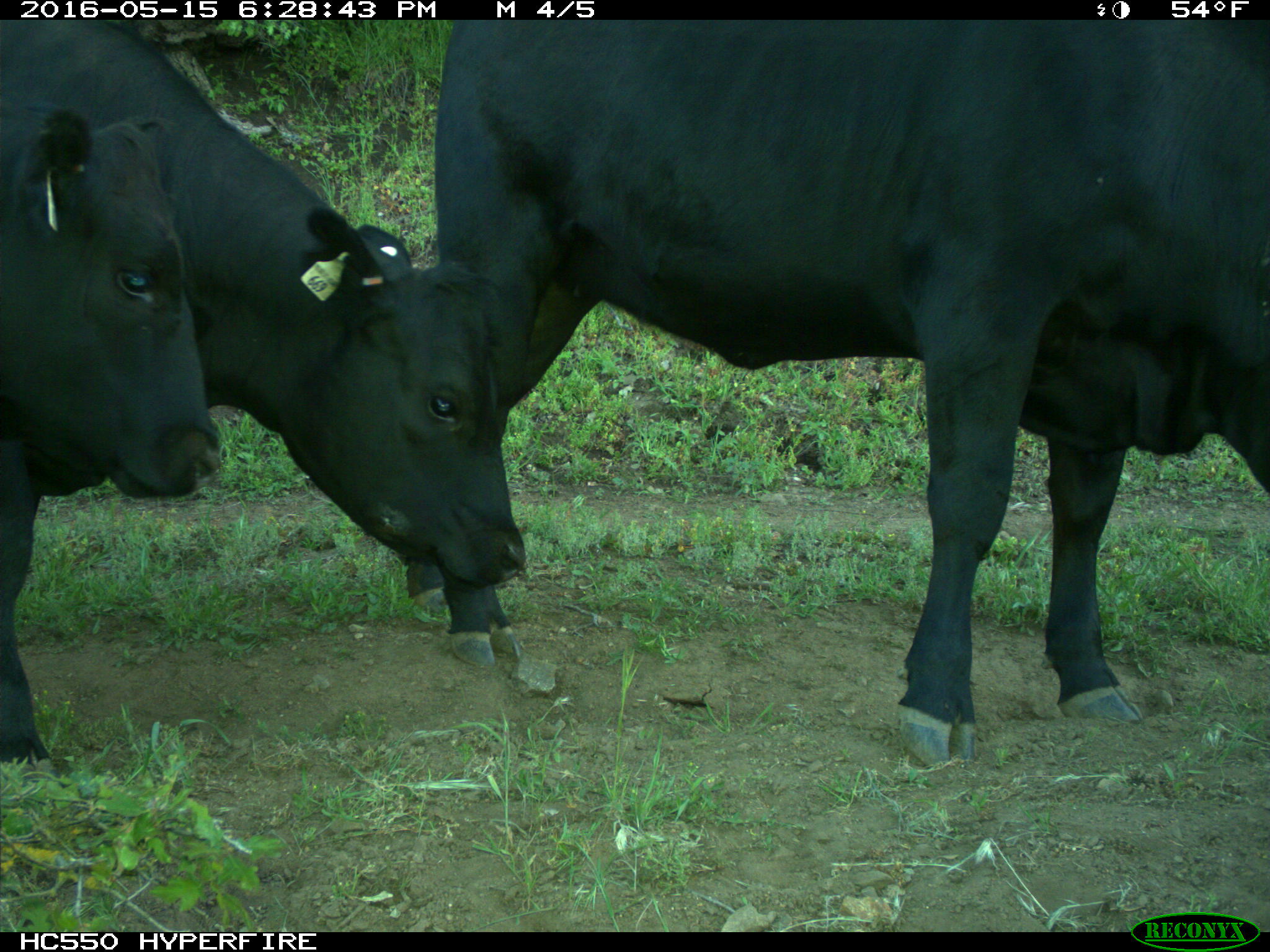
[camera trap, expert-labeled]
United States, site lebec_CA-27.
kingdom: Animalia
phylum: Chordata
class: Mammalia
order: Artiodactyla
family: Bovidae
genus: Bos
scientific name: Bos taurus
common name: domestic cow